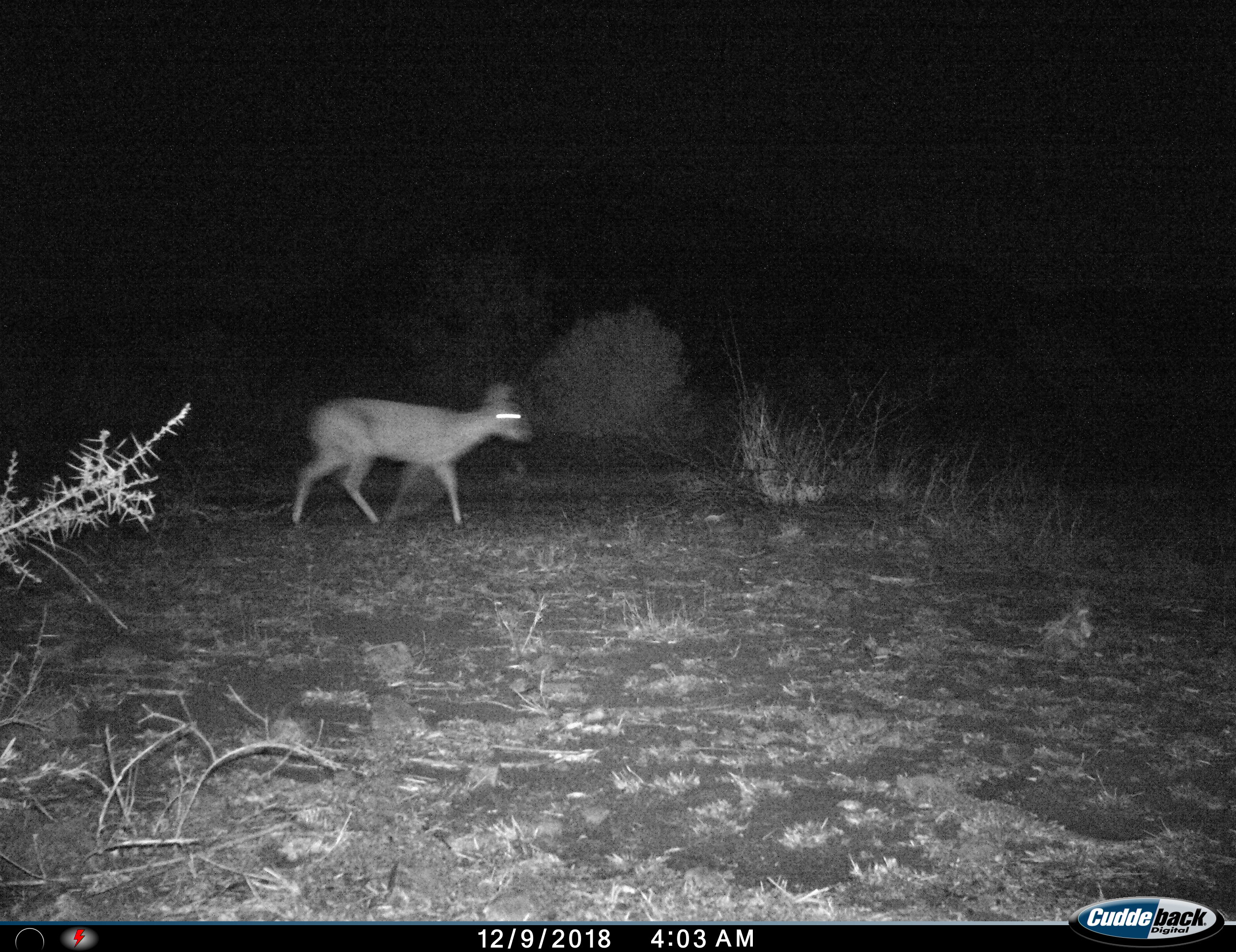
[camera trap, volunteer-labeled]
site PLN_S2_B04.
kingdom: Animalia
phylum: Chordata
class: Mammalia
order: Artiodactyla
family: Bovidae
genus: Sylvicapra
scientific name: Sylvicapra grimmia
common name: common duiker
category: duikercommongrey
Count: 1.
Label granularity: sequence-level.